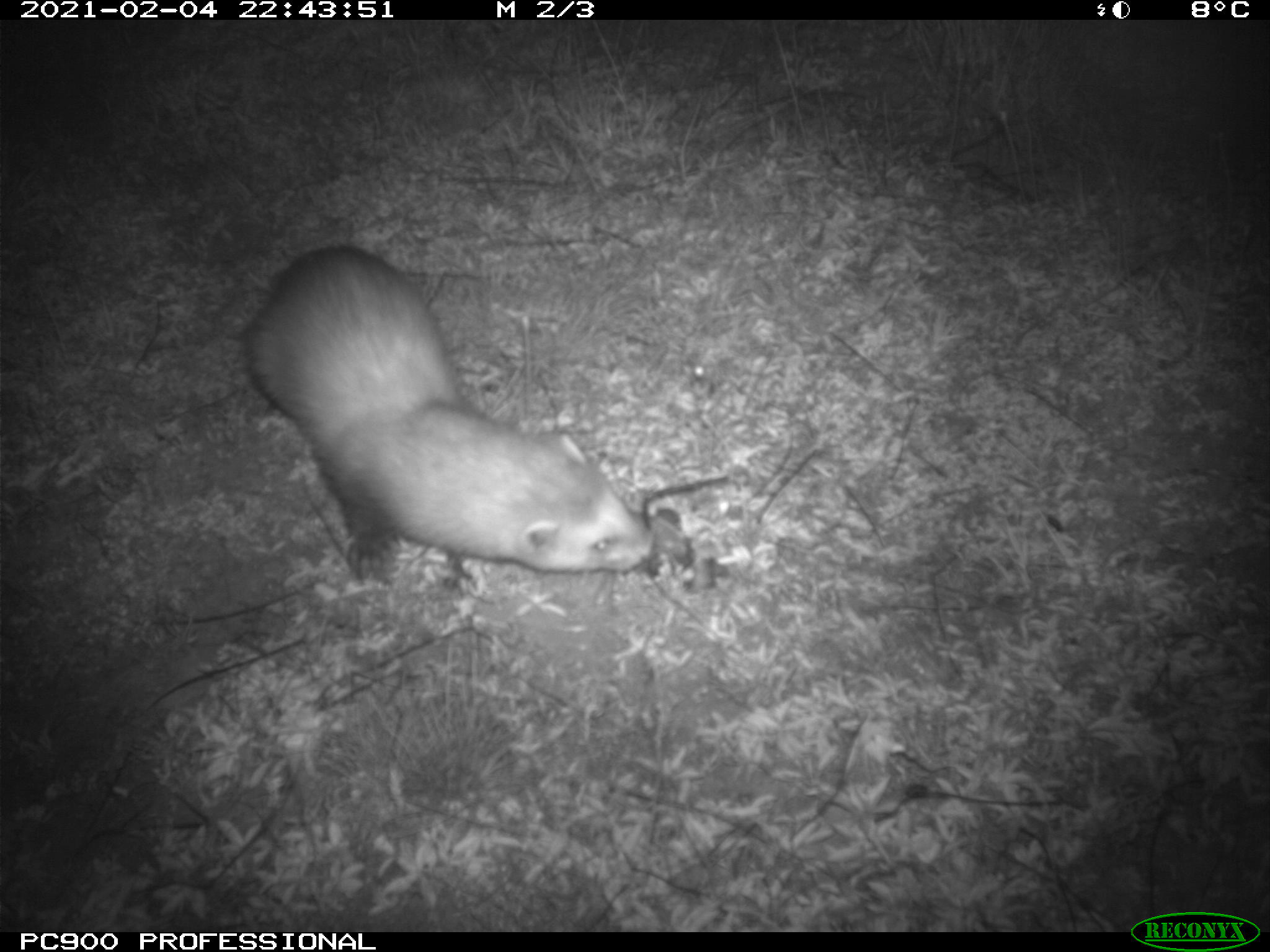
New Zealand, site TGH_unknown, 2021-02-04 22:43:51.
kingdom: Animalia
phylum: Chordata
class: Mammalia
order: Carnivora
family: Mustelidae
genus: Mustela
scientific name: Mustela furo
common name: ferret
Ferret (Mustela furo).